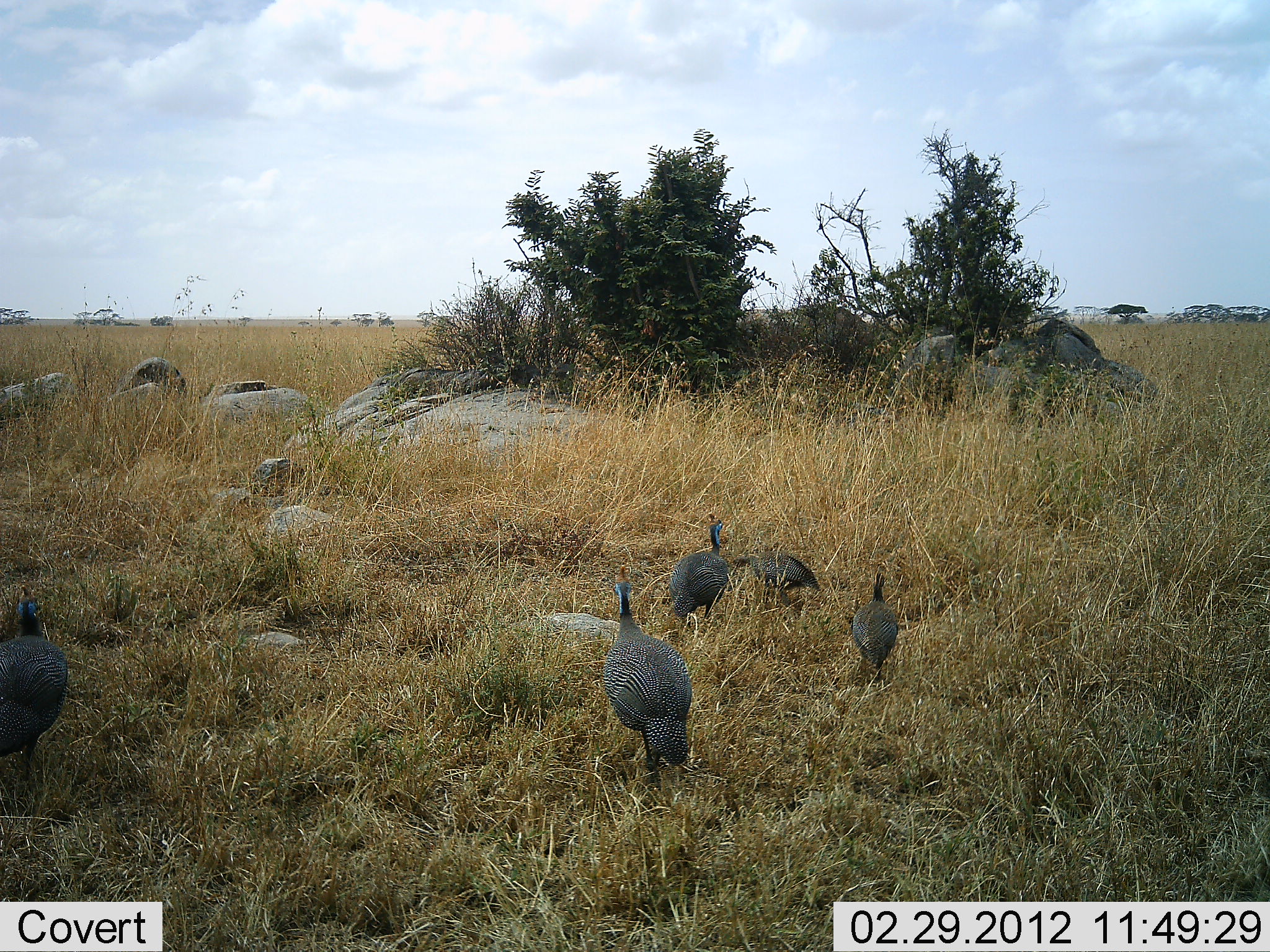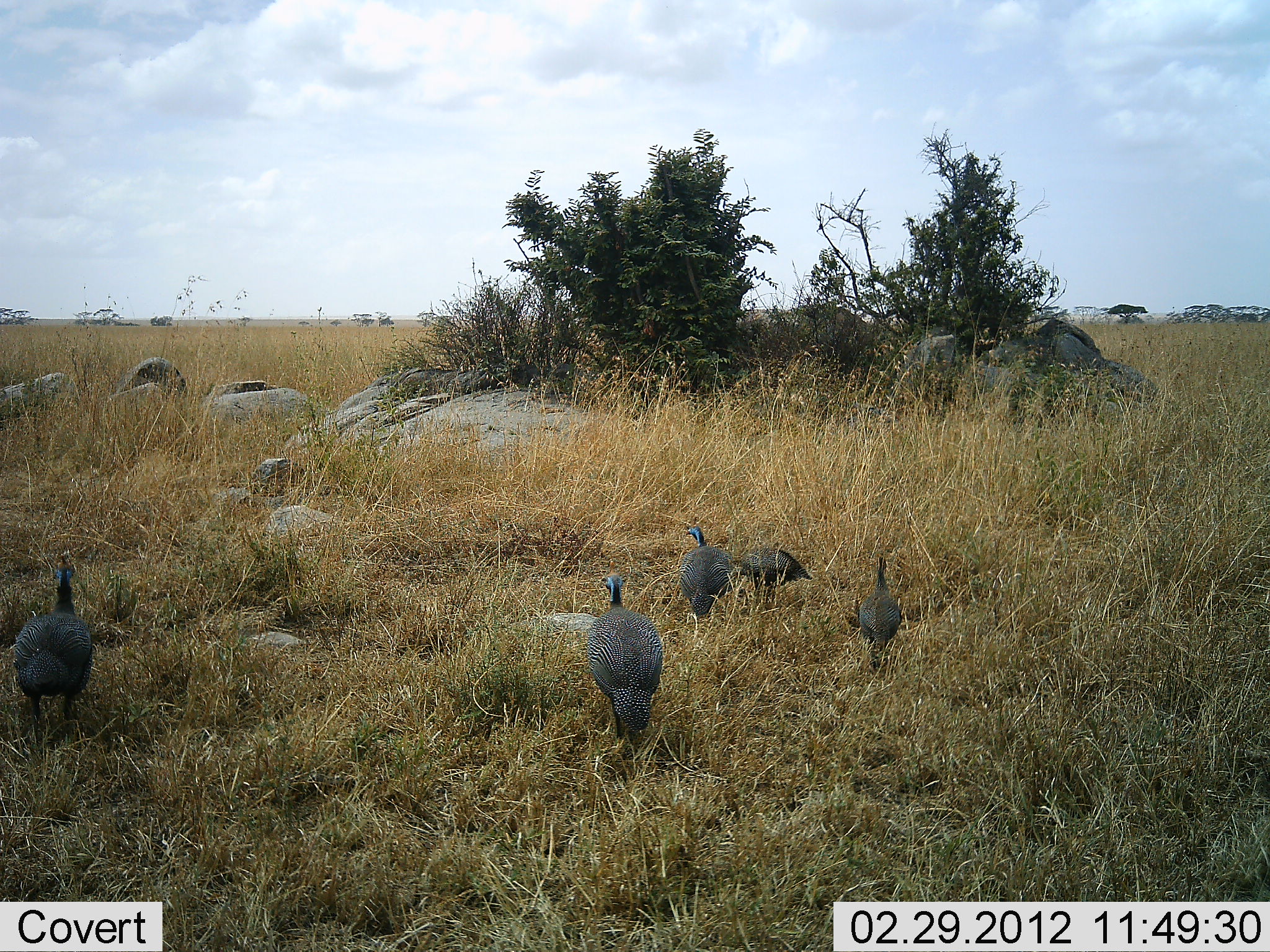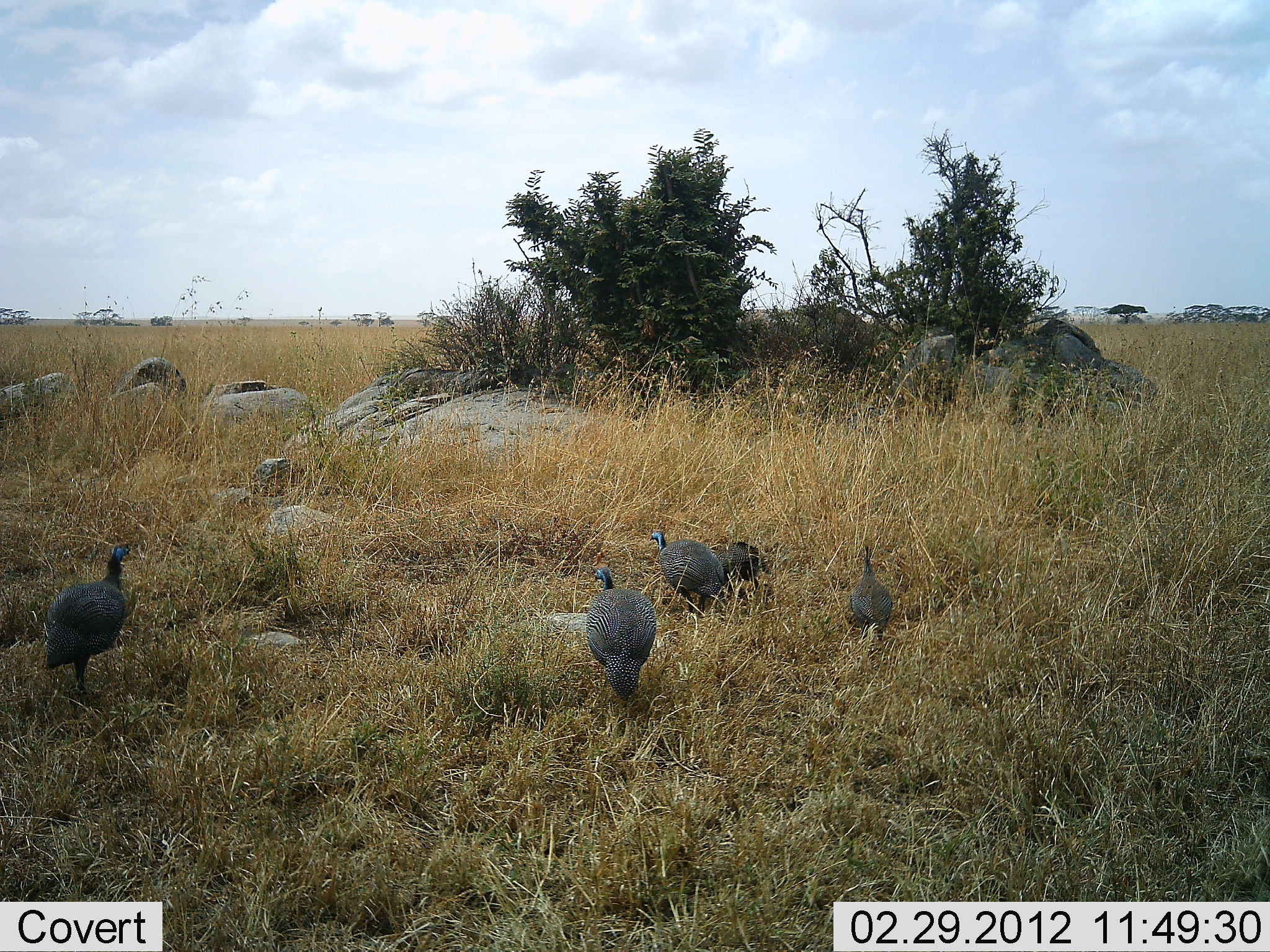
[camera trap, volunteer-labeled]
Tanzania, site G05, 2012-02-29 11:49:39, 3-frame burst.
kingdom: Animalia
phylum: Chordata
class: Aves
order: Galliformes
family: Numididae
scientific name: Numididae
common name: guinea fowl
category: guineafowl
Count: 5.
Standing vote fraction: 8%.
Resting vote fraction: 0%.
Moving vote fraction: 100%.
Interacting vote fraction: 0%.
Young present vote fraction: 15%.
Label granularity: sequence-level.